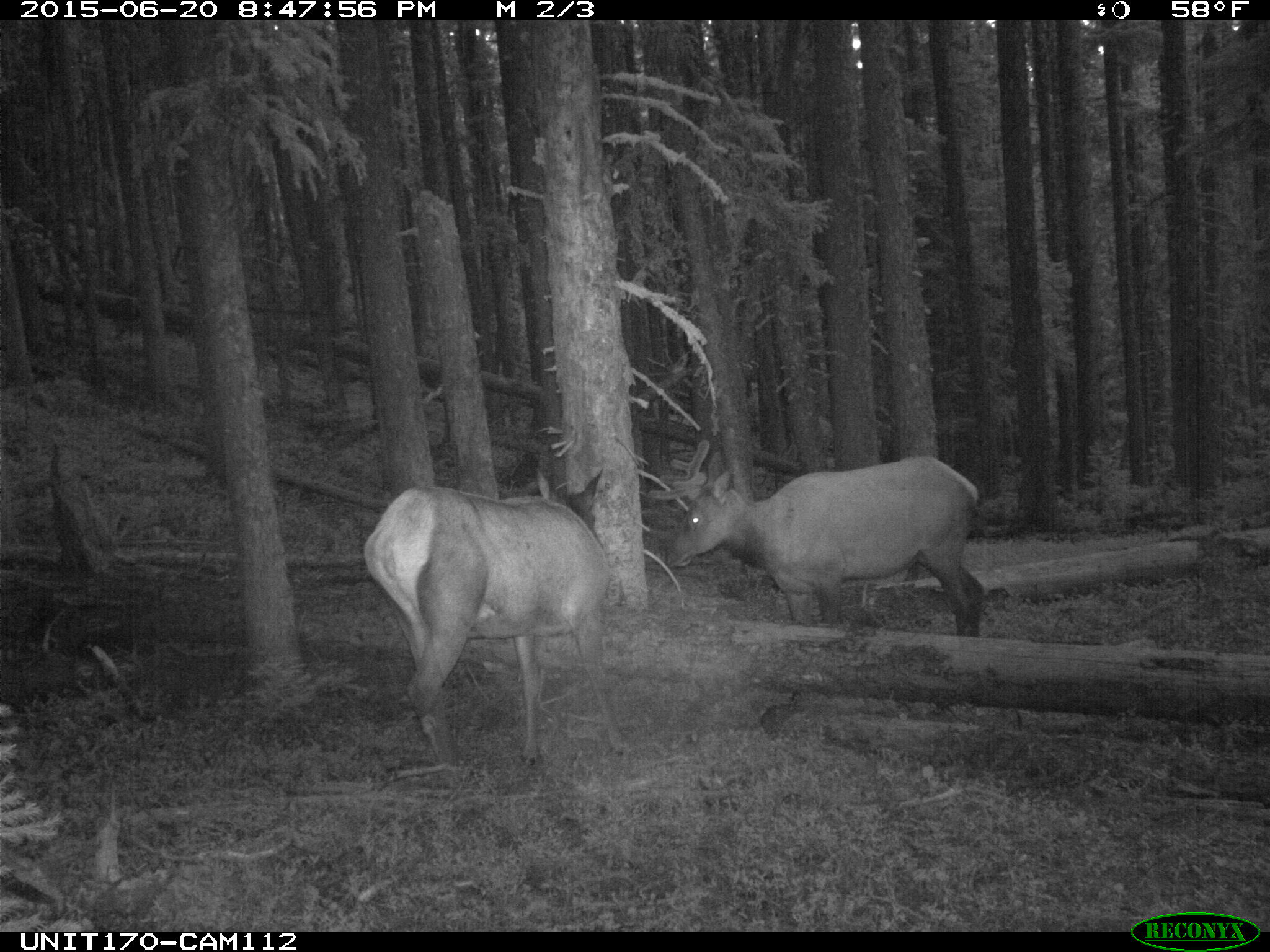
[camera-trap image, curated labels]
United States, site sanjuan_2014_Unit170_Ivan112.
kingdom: Animalia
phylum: Chordata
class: Mammalia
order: Artiodactyla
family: Cervidae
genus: Cervus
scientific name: Cervus elaphus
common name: red deer